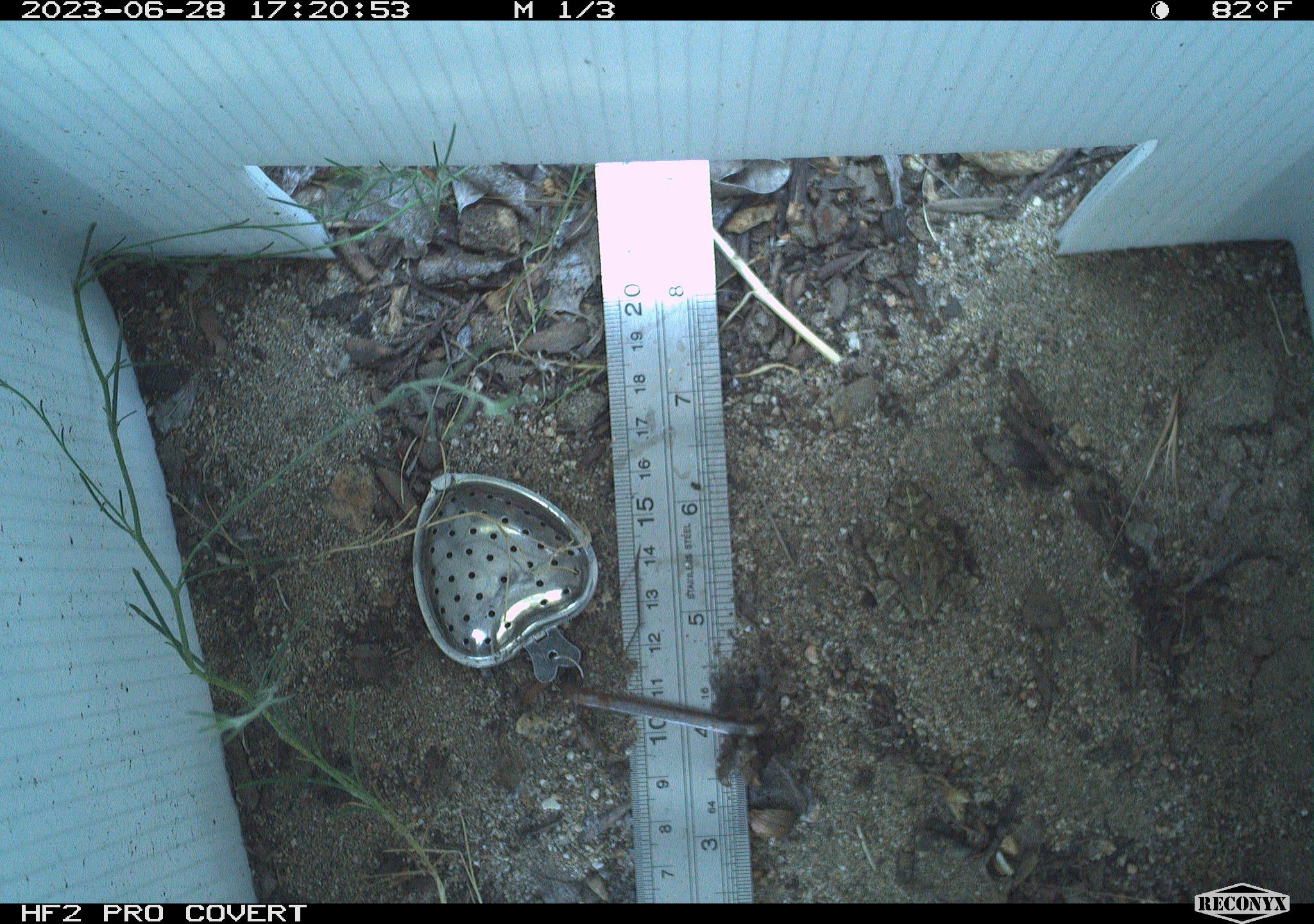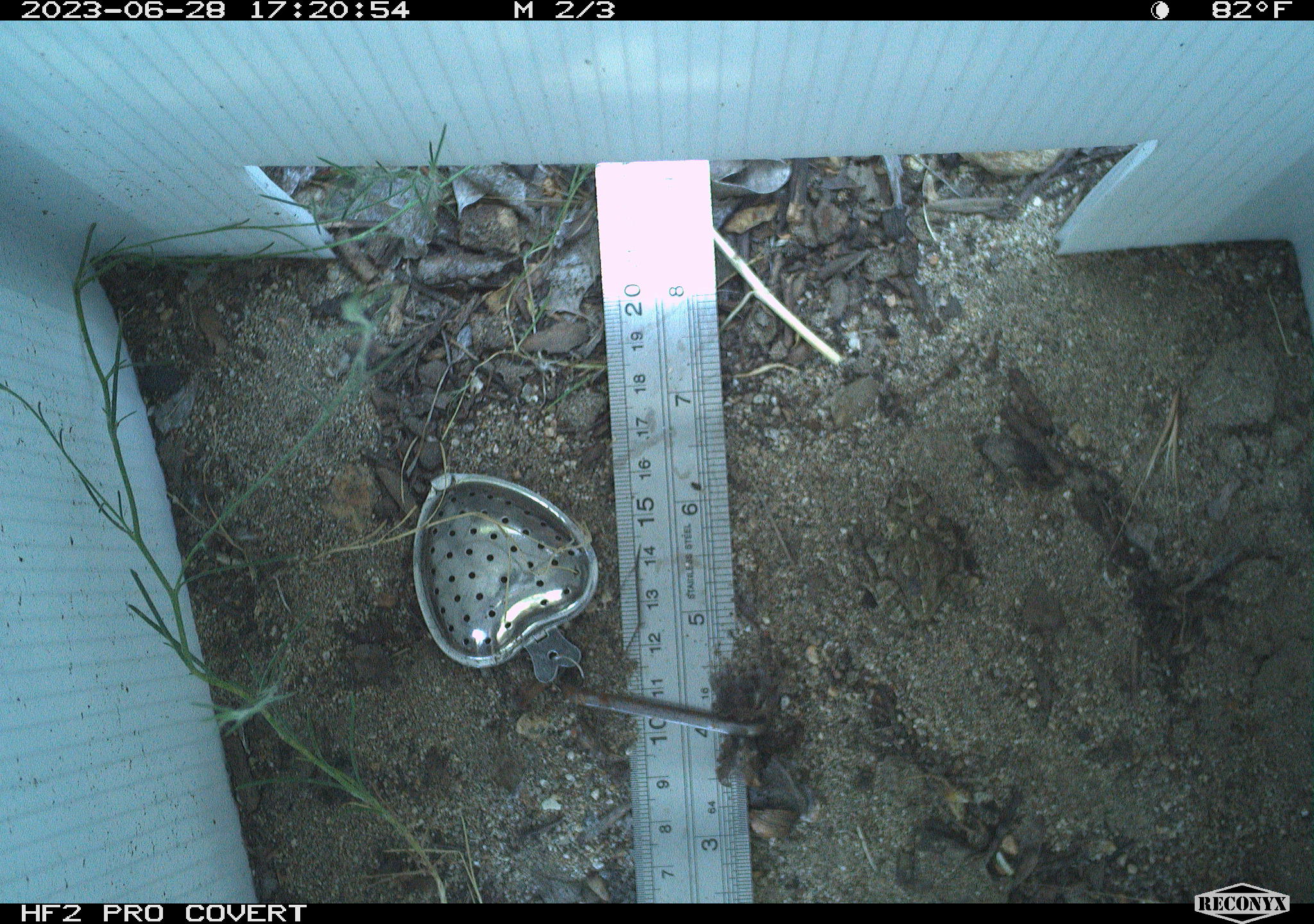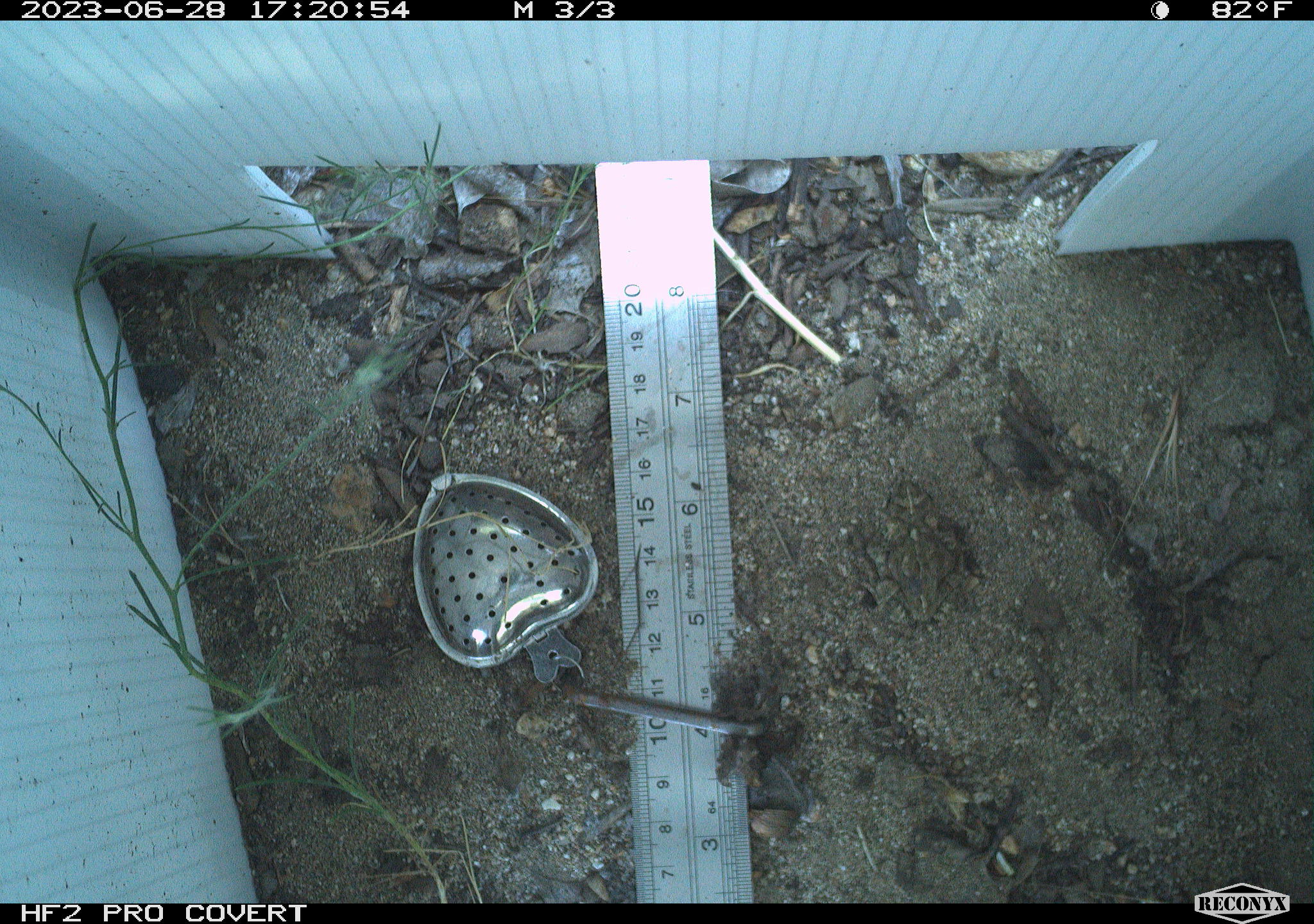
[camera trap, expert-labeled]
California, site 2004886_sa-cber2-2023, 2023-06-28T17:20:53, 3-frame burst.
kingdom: Animalia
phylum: Chordata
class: Amphibia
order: Anura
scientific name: Anura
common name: frogs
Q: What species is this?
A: Frogs (Anura).